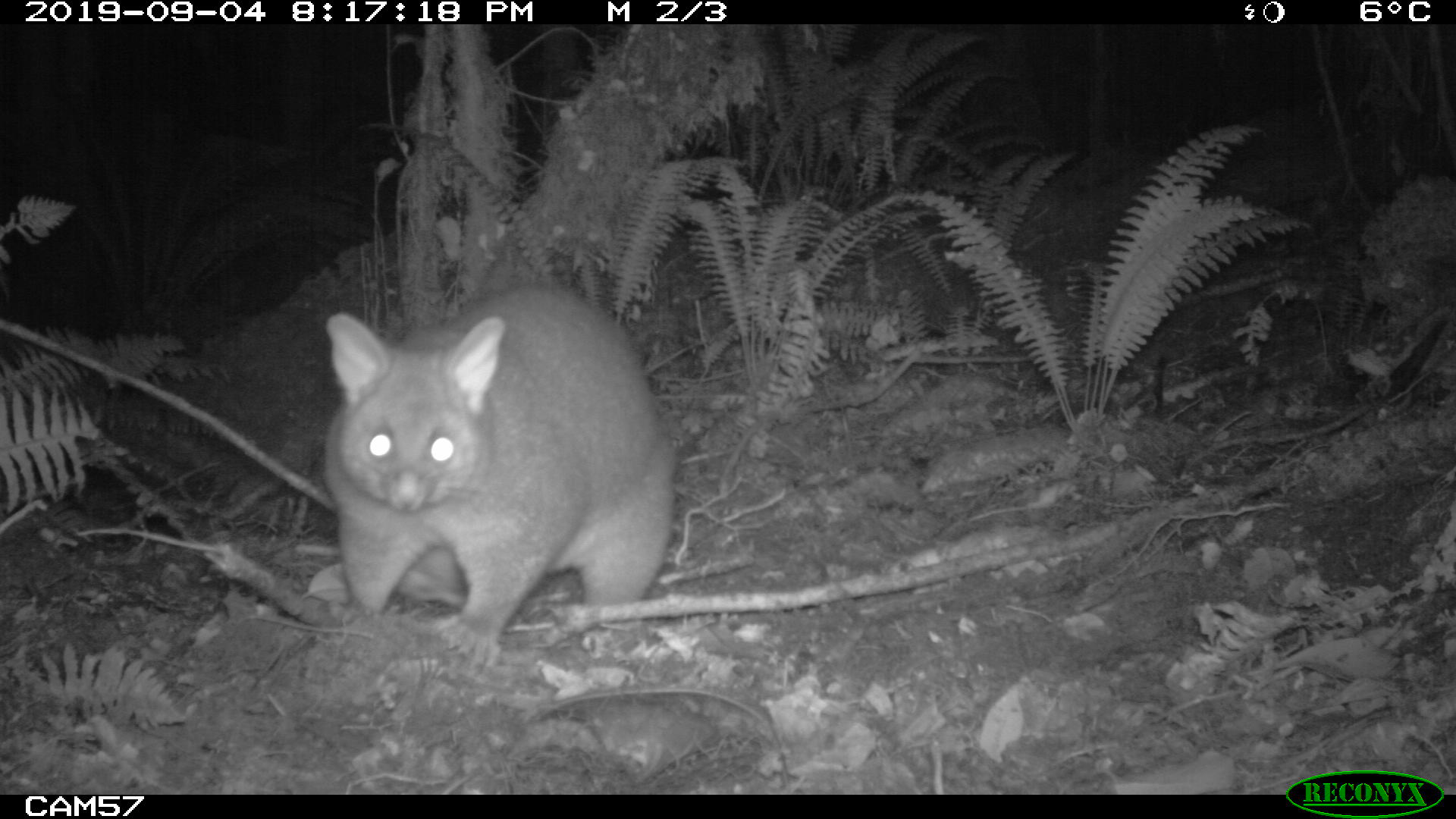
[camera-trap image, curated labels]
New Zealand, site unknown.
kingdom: Animalia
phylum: Chordata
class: Mammalia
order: Diprotodontia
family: Phalangeridae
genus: Trichosurus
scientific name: Trichosurus vulpecula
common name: common brushtail possum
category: possum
Possum (common brushtail possum) (Trichosurus vulpecula).